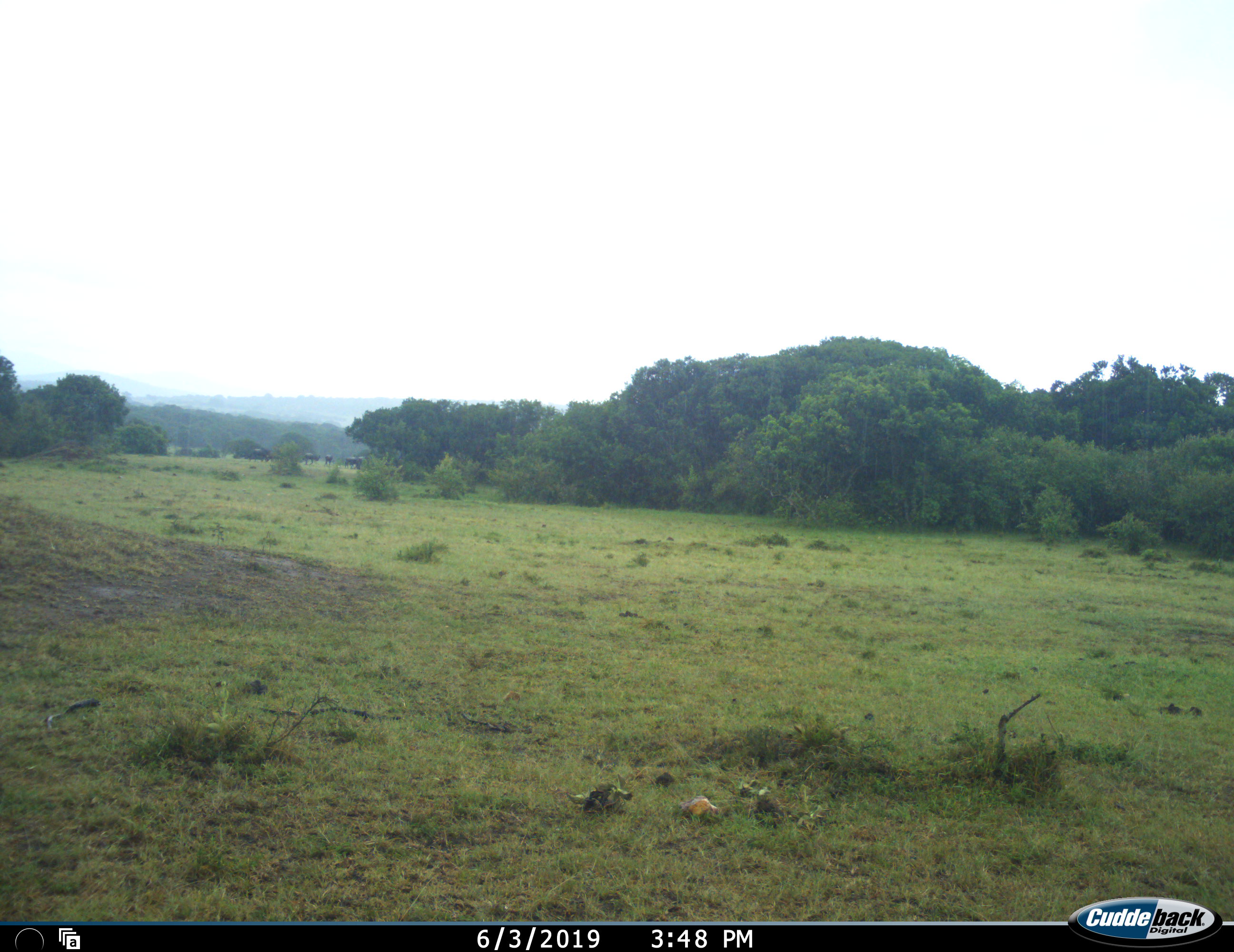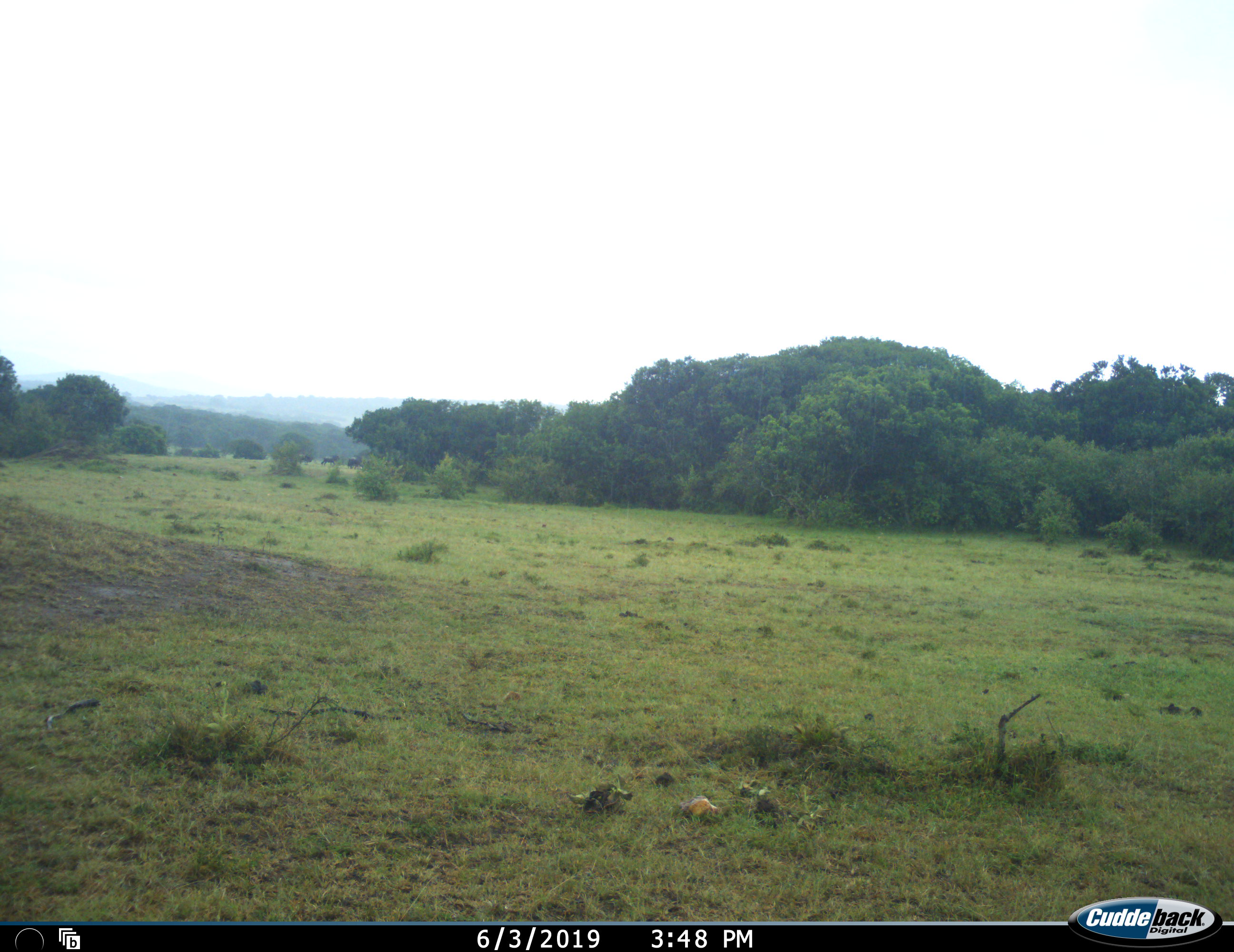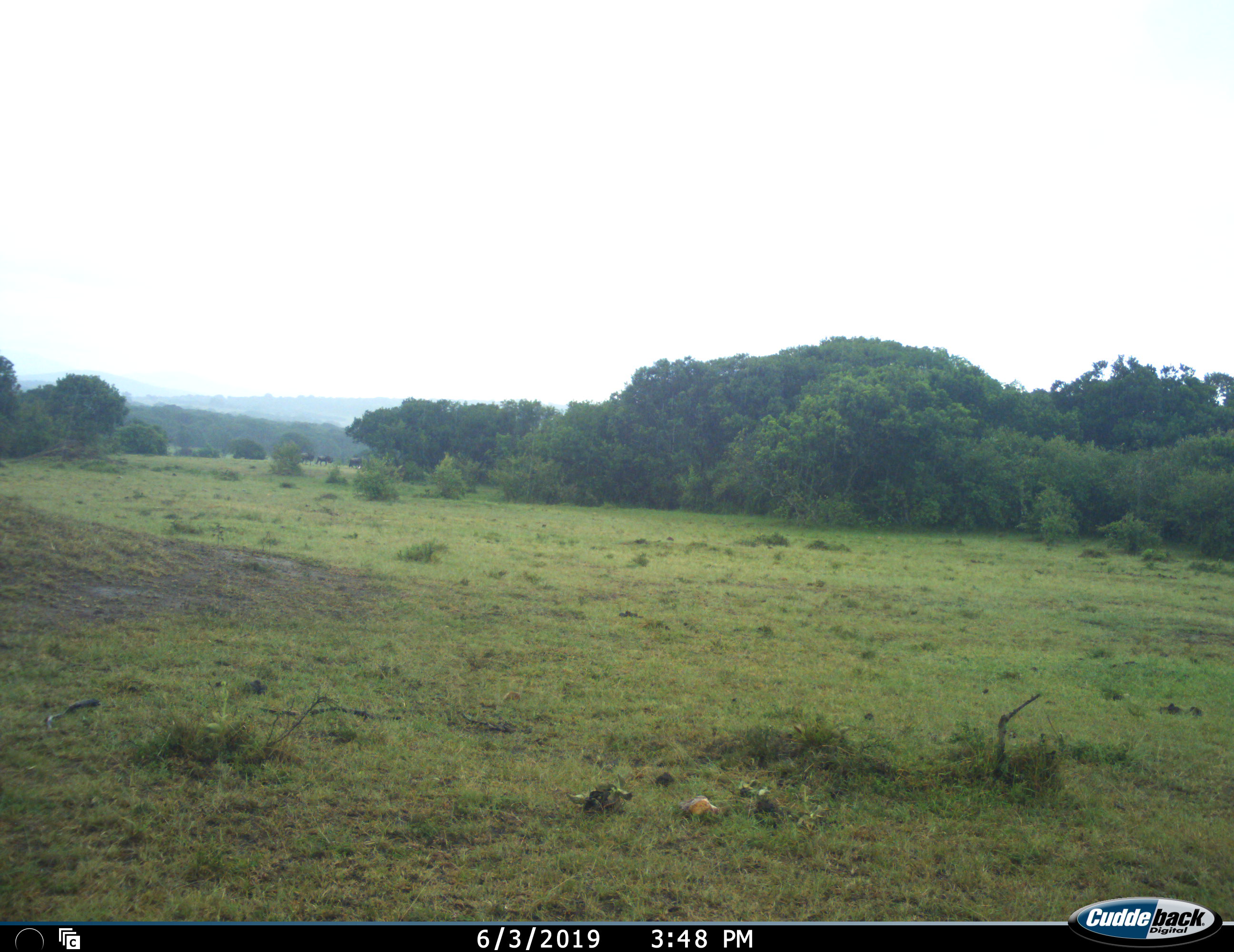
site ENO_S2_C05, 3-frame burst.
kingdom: Animalia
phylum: Chordata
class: Mammalia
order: Artiodactyla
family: Bovidae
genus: Connochaetes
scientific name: Connochaetes taurinus taurinus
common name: blue wildebeest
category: wildebeestblue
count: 7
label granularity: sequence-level